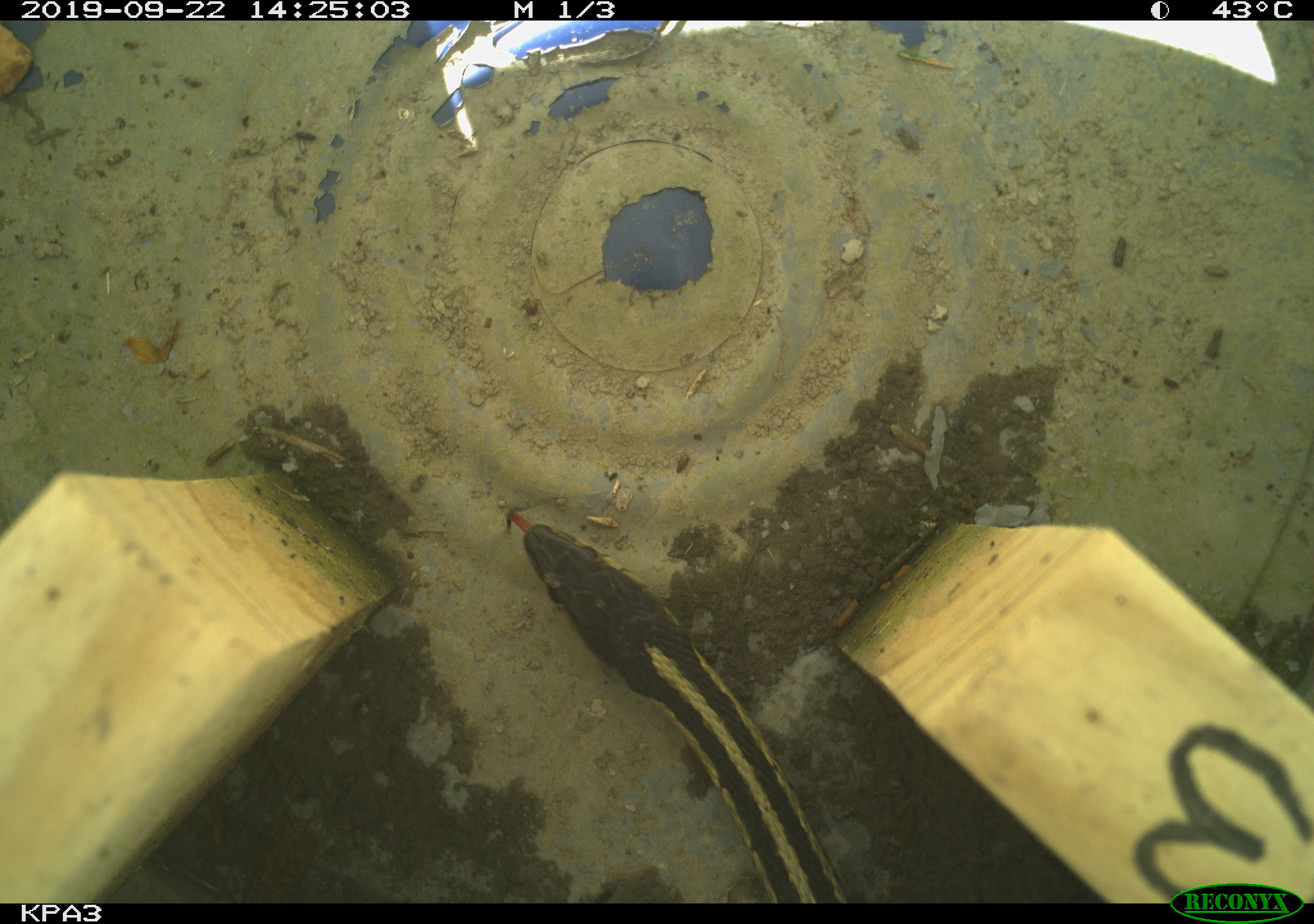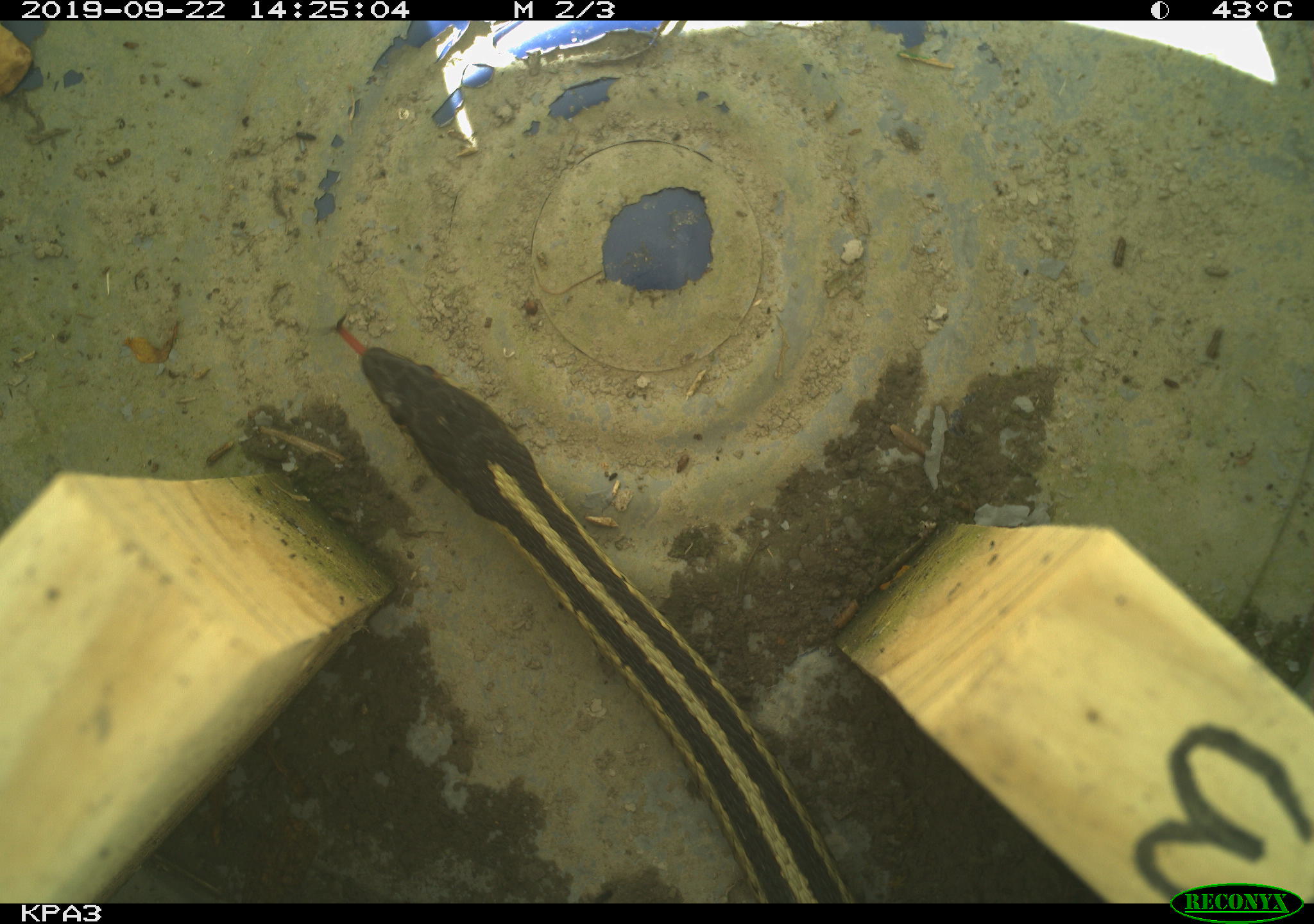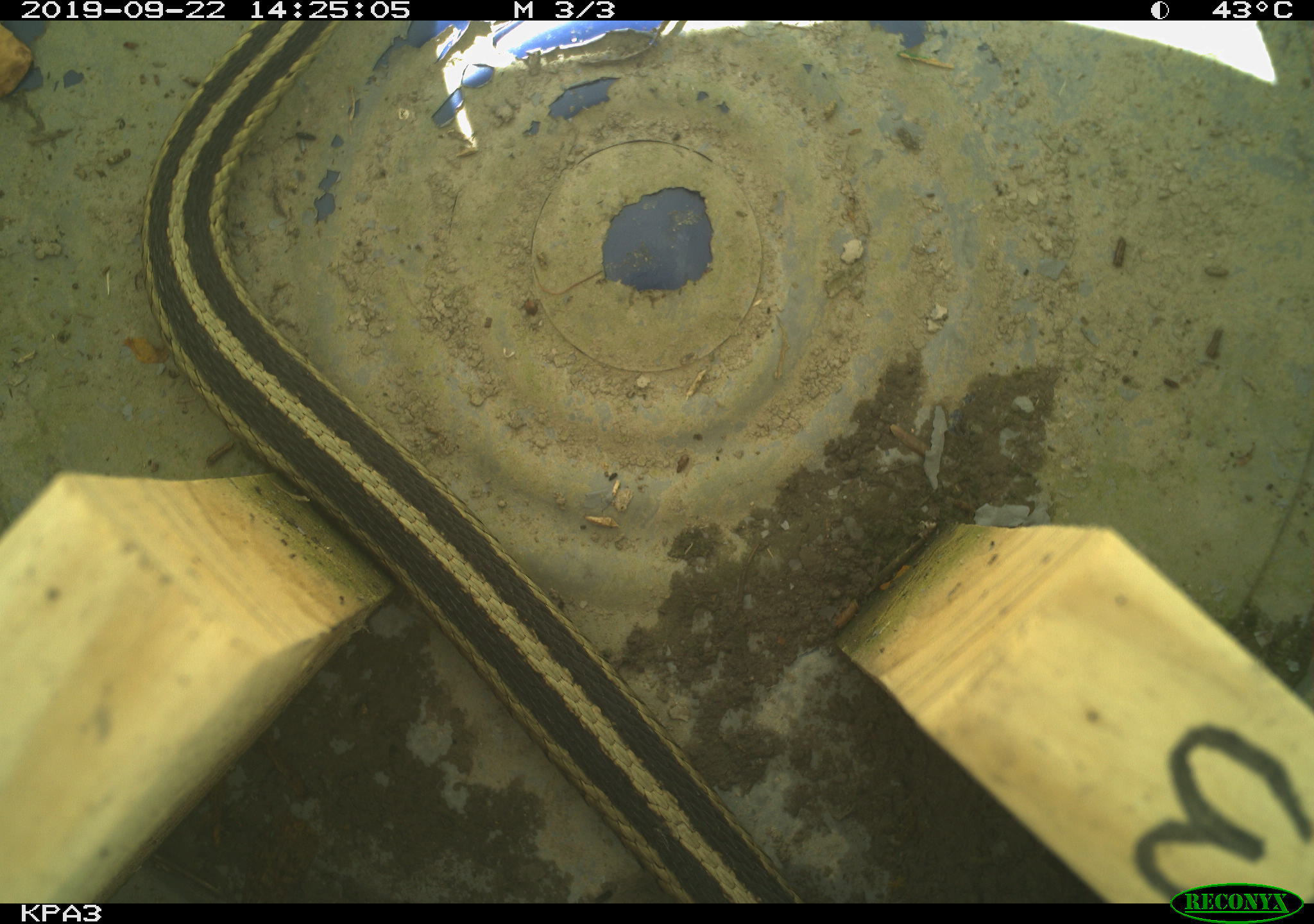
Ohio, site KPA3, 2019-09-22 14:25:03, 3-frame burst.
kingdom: Animalia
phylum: Chordata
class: Reptilia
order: Squamata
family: Colubridae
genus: Thamnophis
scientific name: Thamnophis sirtalis sirtalis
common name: eastern gartersnake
Eastern gartersnake (Thamnophis sirtalis sirtalis).